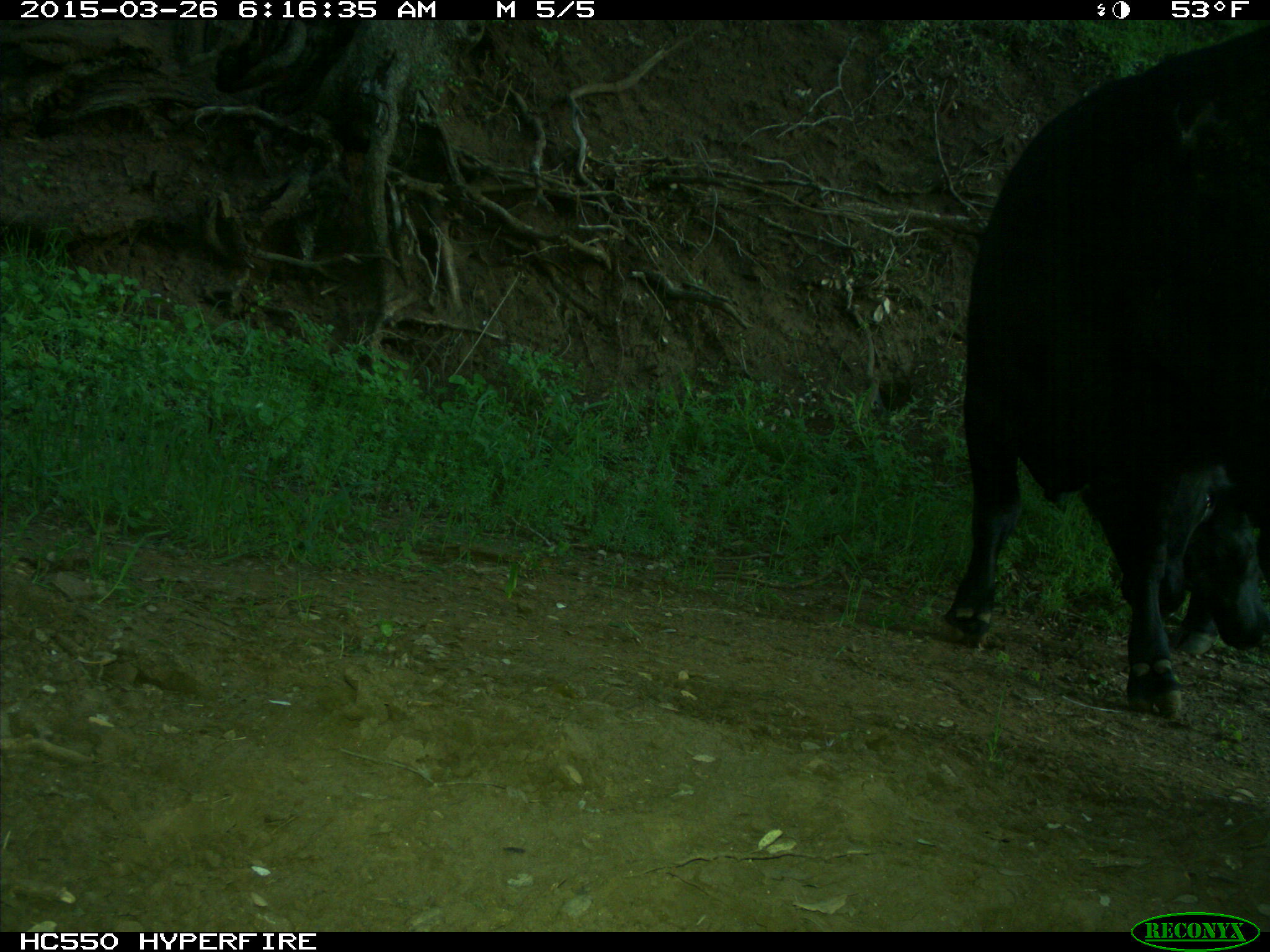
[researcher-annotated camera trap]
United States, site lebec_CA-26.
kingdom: Animalia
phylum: Chordata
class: Mammalia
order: Artiodactyla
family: Bovidae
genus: Bos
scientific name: Bos taurus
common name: domestic cow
Bos taurus (domestic cow).